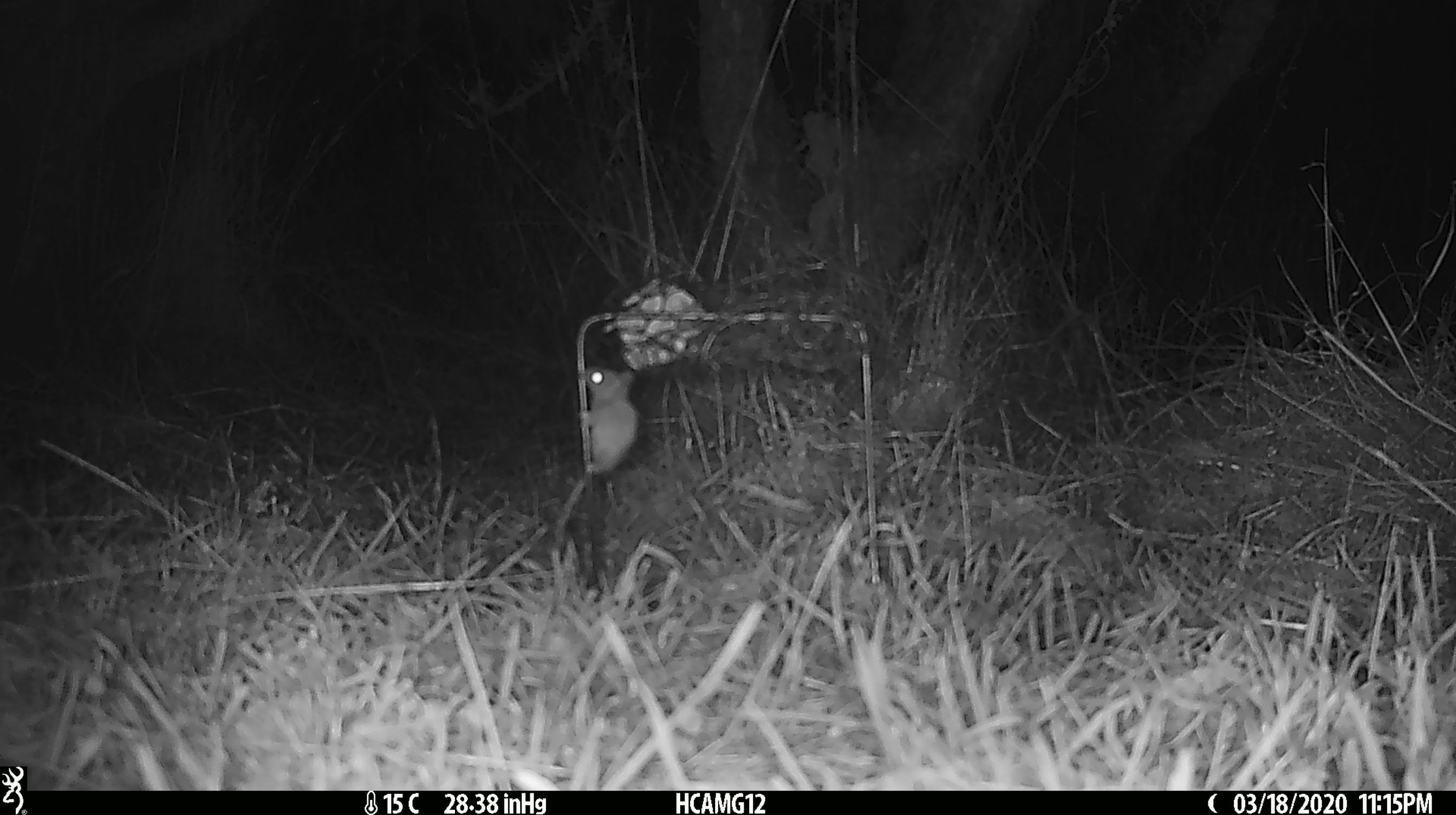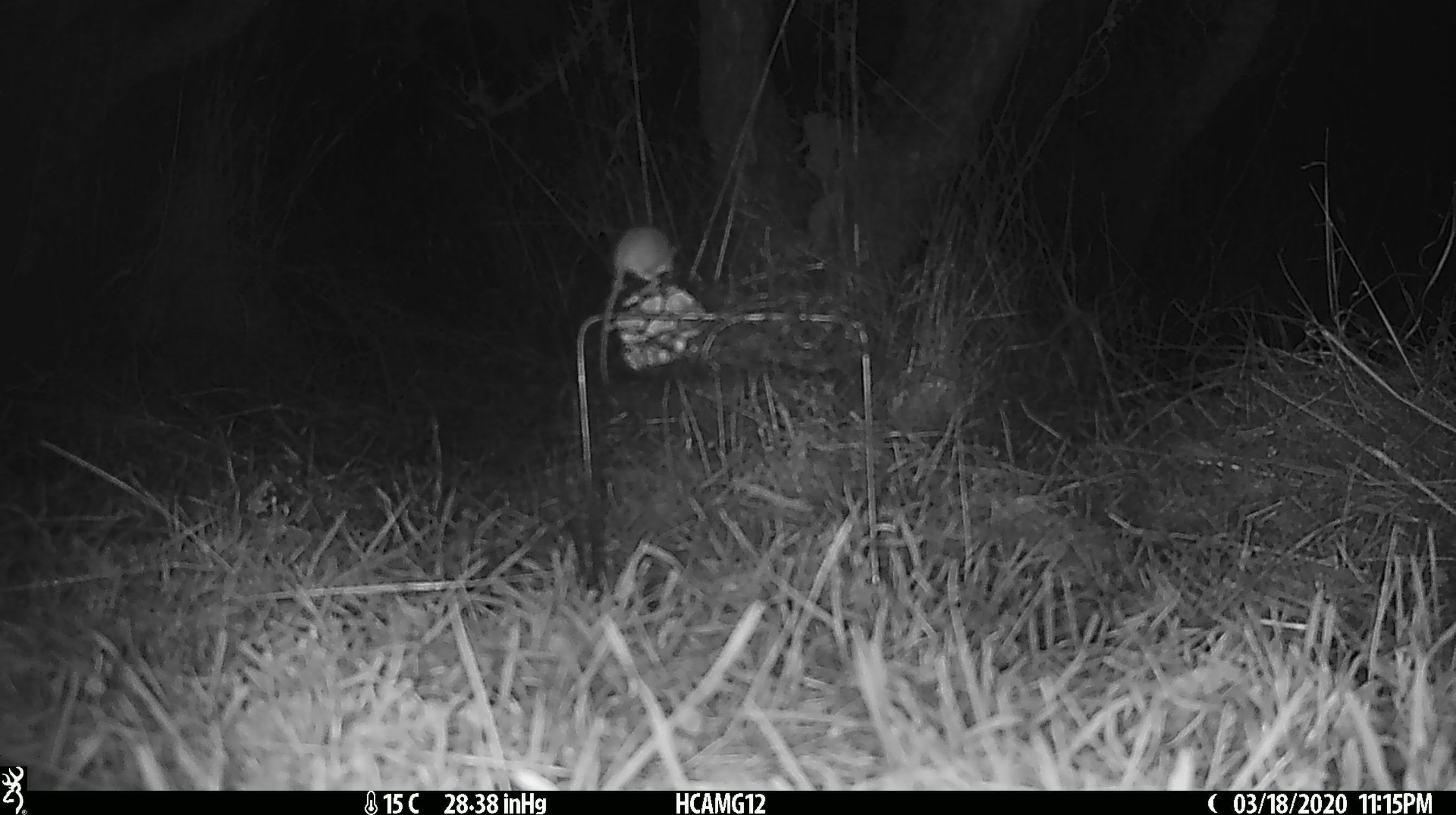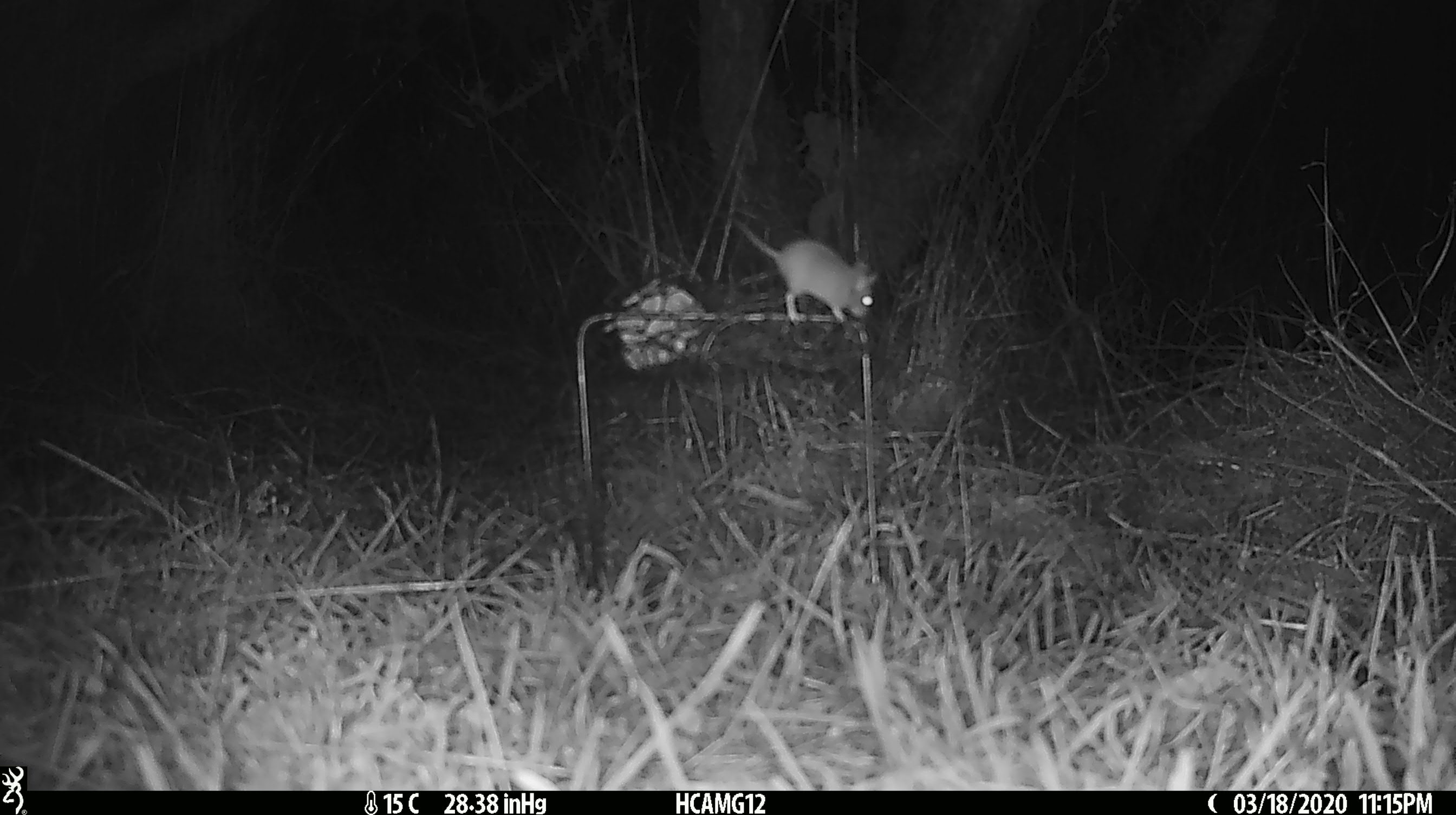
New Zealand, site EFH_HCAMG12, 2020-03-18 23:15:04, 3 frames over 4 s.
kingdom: Animalia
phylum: Chordata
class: Mammalia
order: Rodentia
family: Muridae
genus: Mus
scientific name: Mus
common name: mouse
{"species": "mouse (Mus)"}